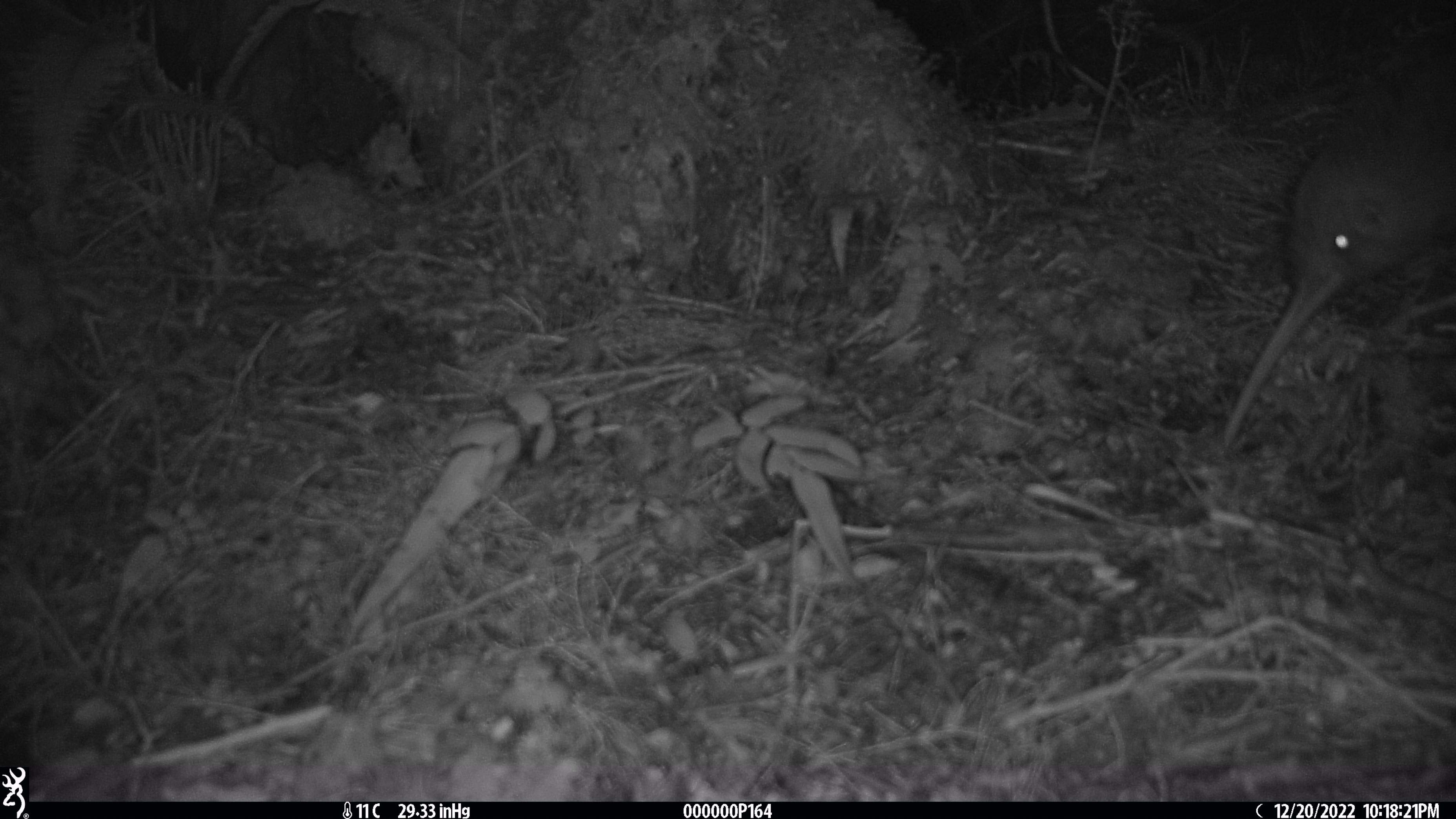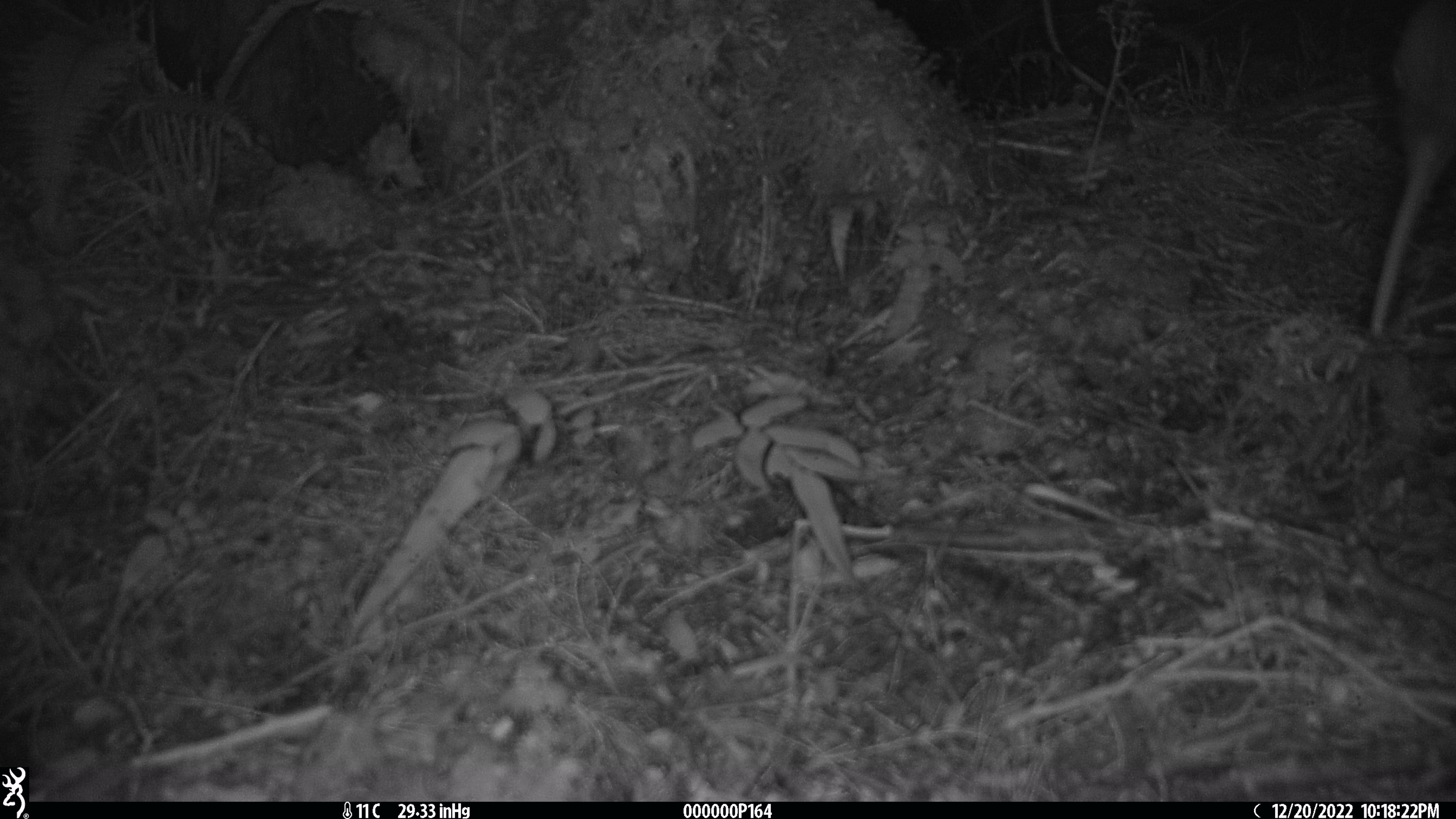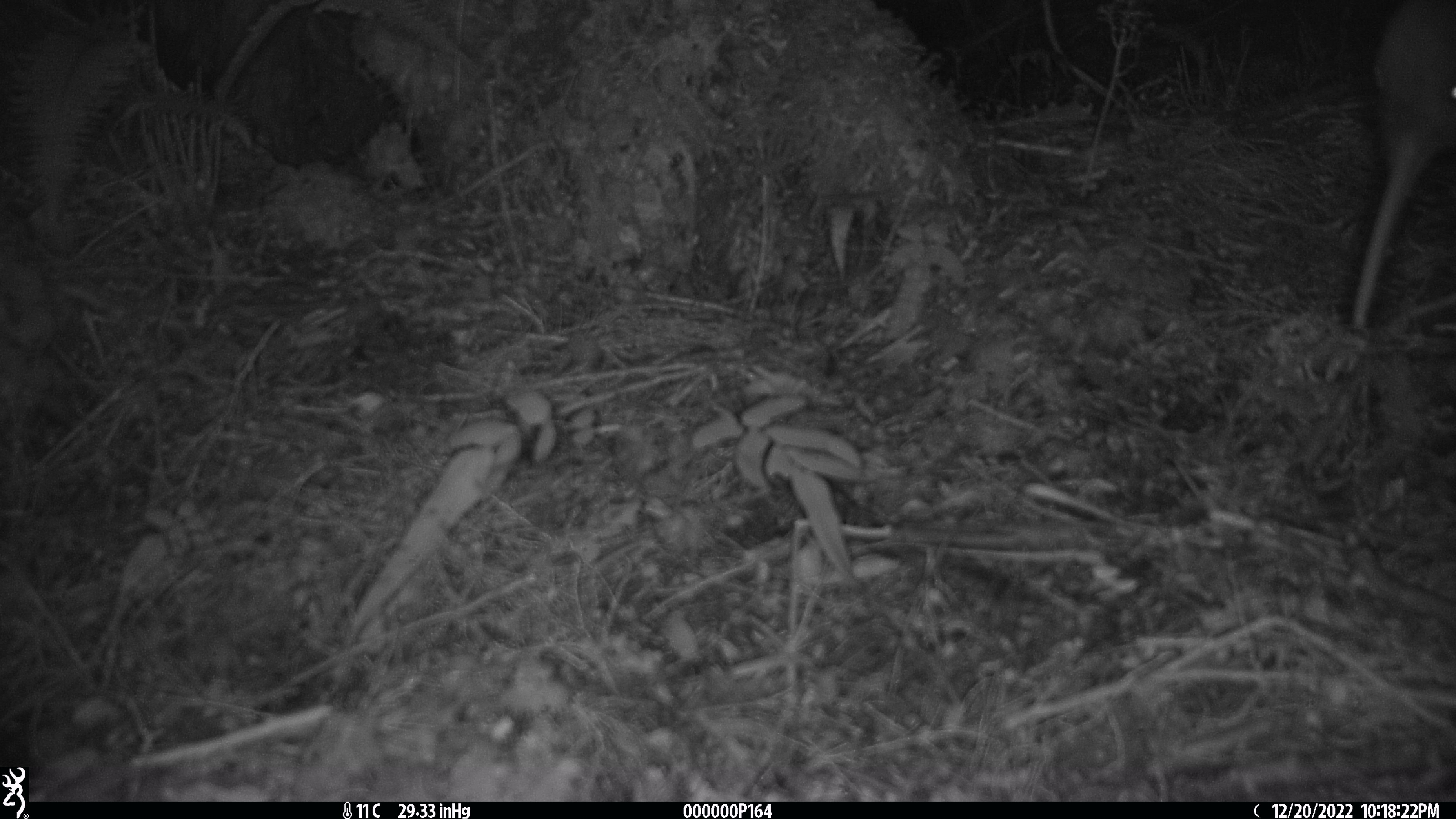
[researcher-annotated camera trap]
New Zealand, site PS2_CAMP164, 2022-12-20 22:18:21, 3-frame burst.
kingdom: Animalia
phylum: Chordata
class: Aves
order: Apterygiformes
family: Apterygidae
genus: Apteryx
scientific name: Apteryx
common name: kiwi